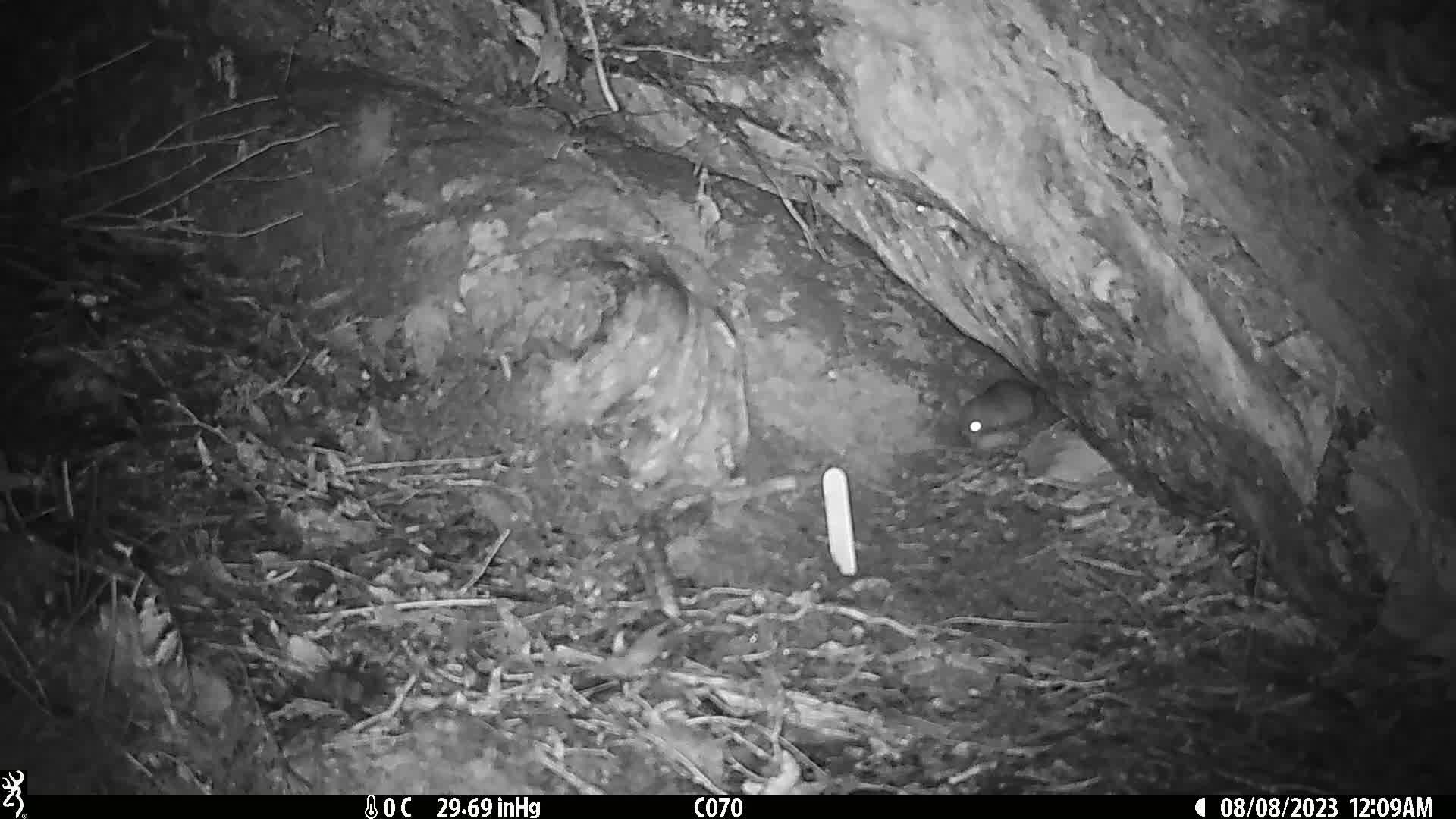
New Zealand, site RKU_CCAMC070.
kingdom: Animalia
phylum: Chordata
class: Mammalia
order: Rodentia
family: Muridae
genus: Rattus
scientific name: Rattus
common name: rat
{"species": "rat (Rattus)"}